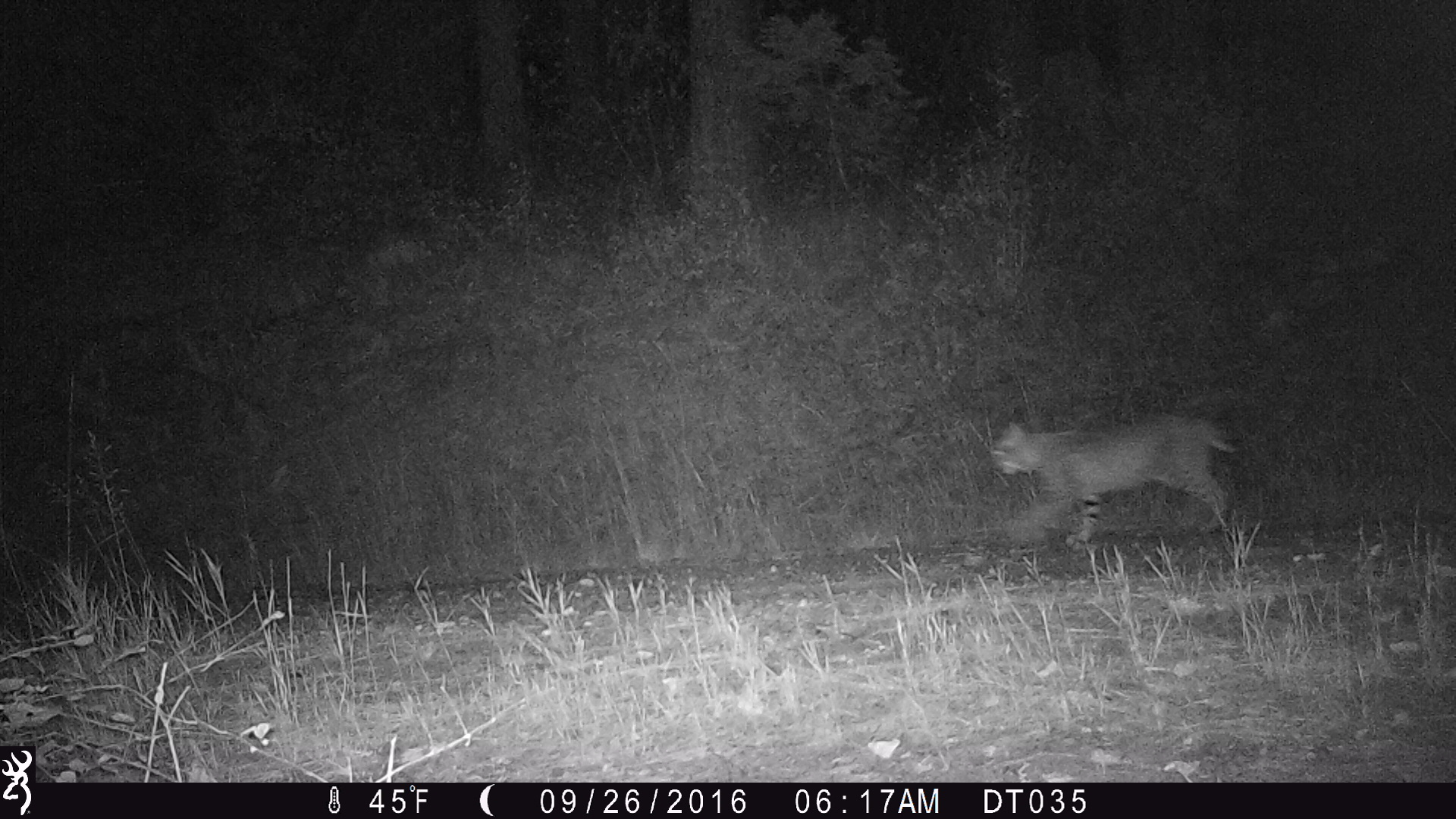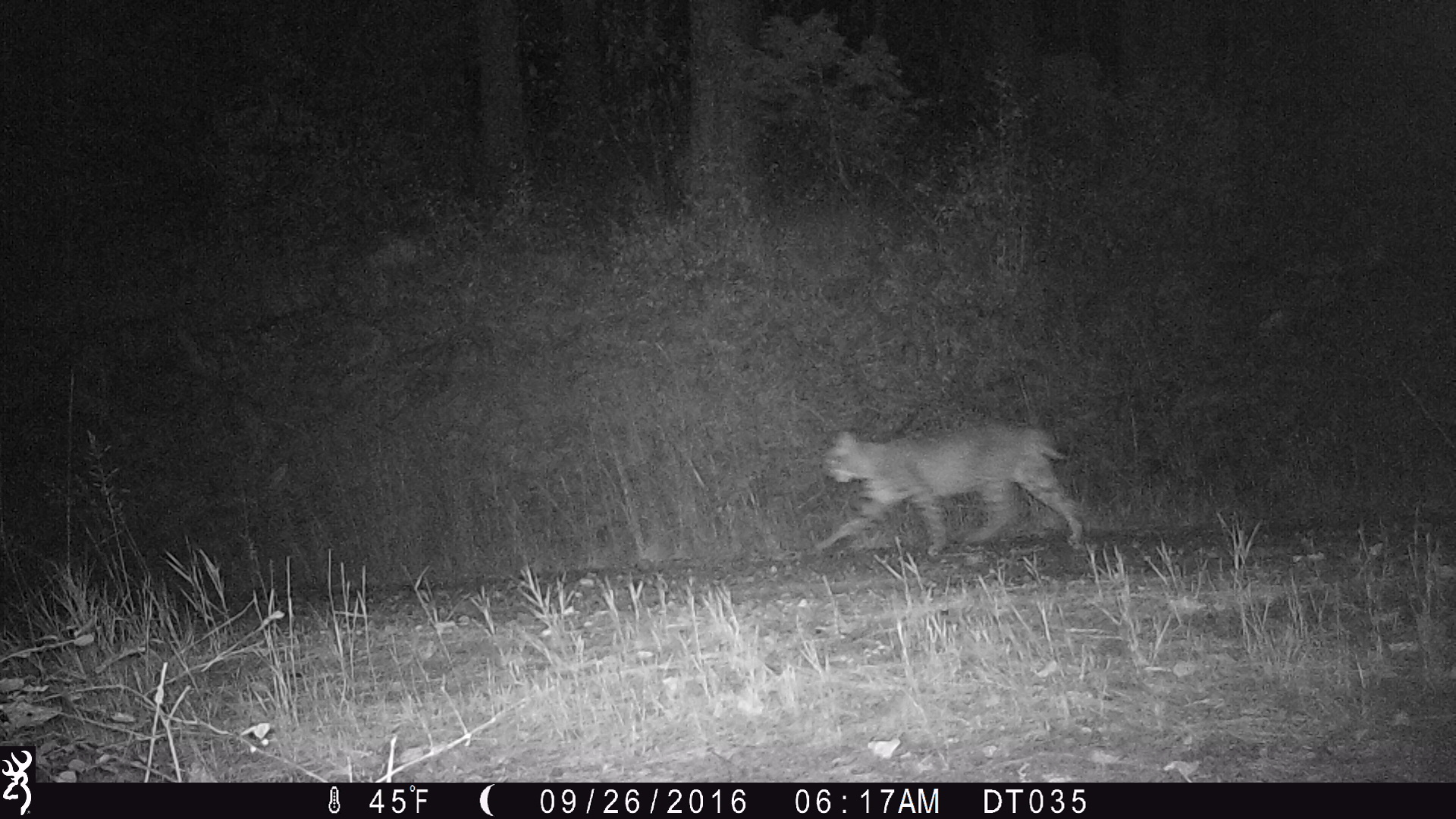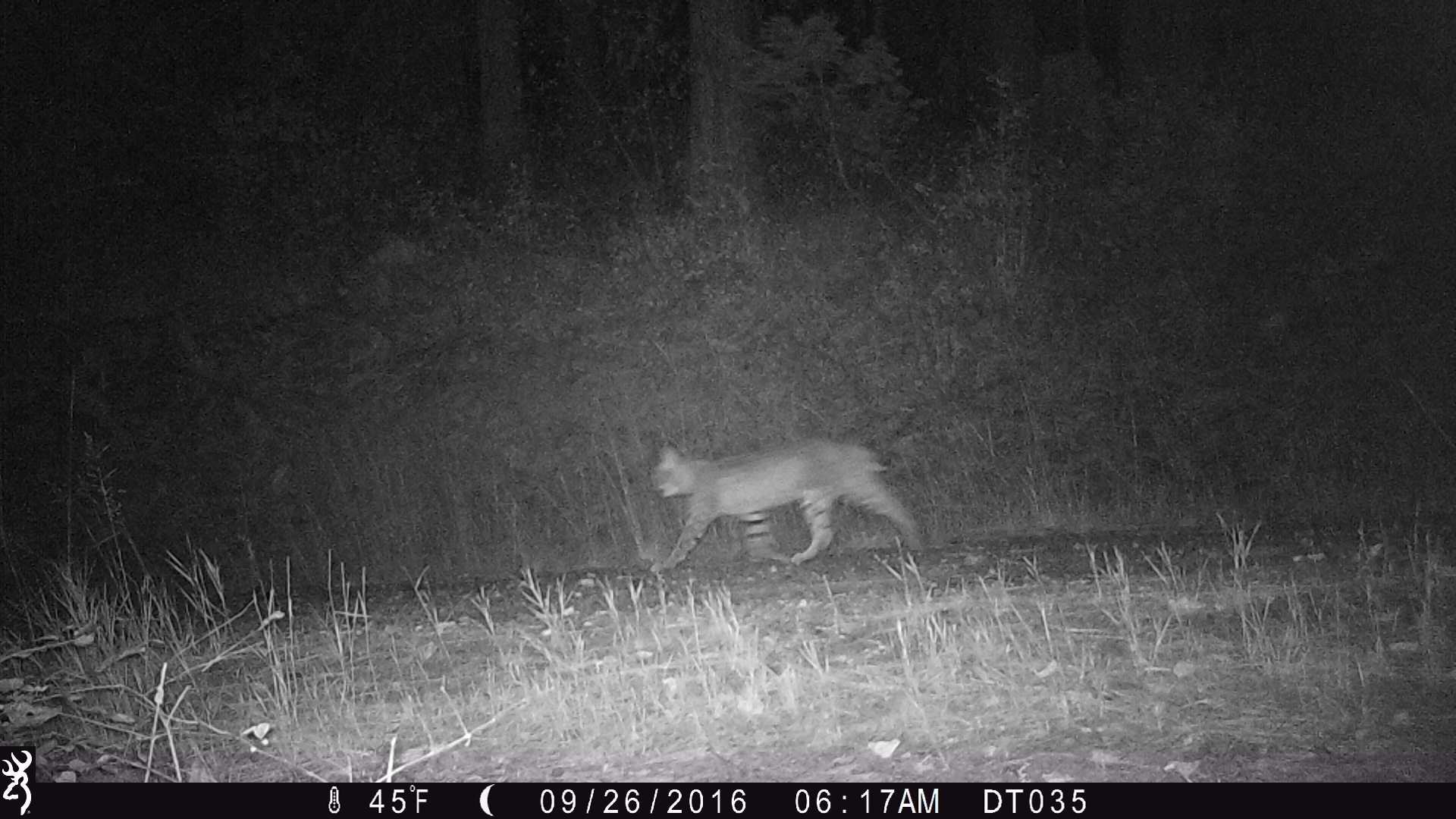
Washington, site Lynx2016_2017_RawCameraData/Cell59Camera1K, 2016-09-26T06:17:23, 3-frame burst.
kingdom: Animalia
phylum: Chordata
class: Mammalia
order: Carnivora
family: Felidae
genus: Lynx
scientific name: Lynx rufus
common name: bobcat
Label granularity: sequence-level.